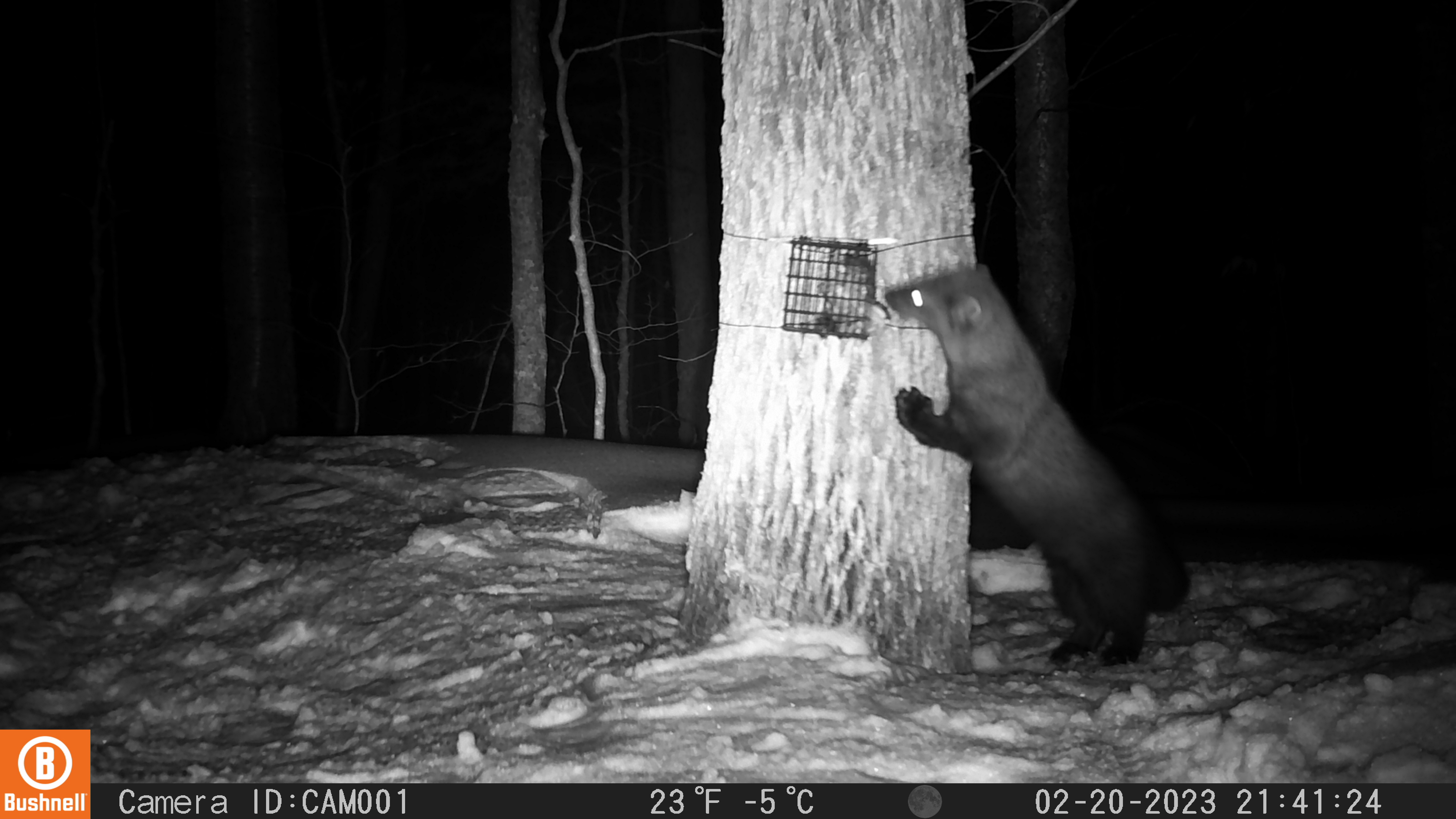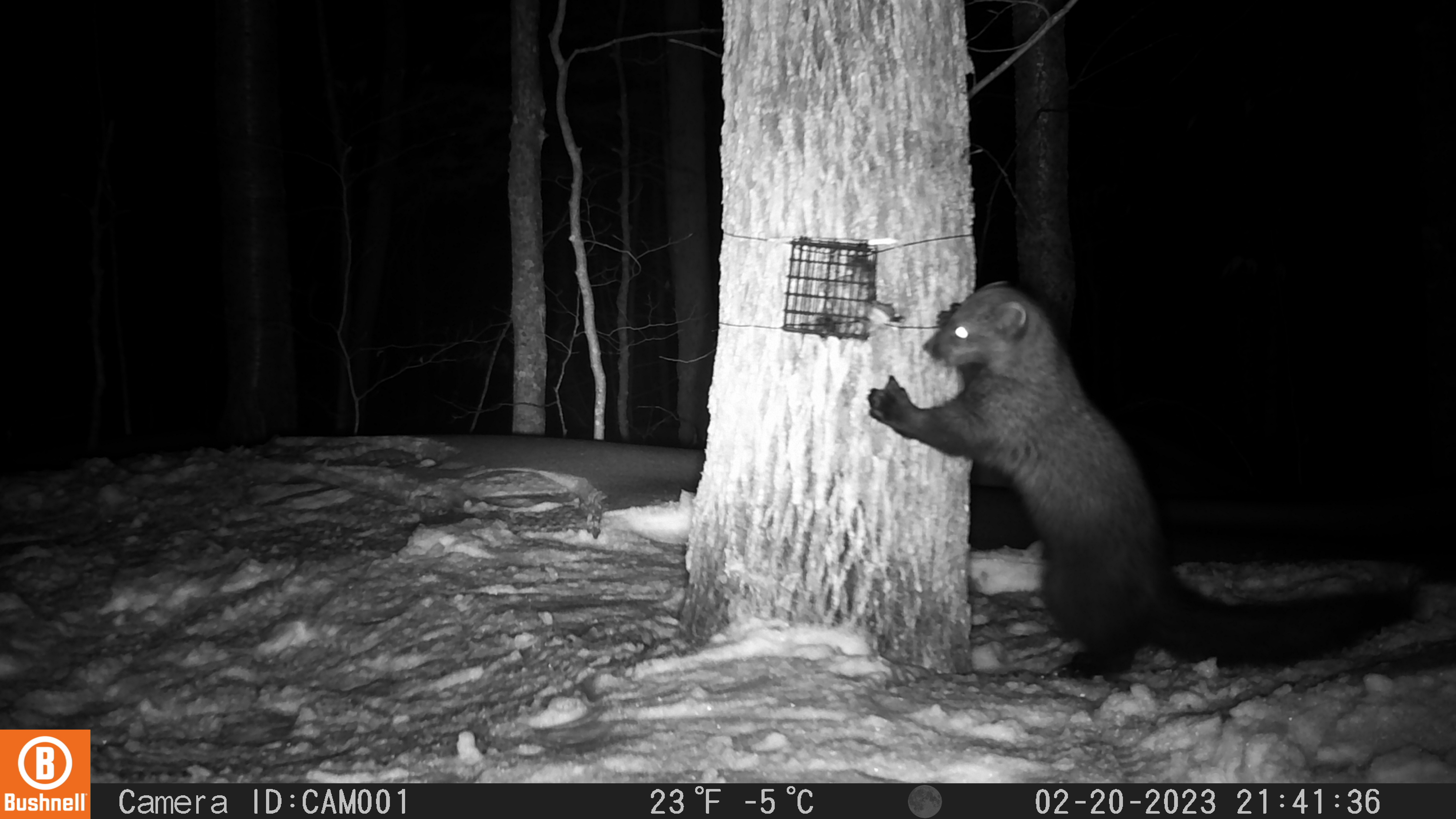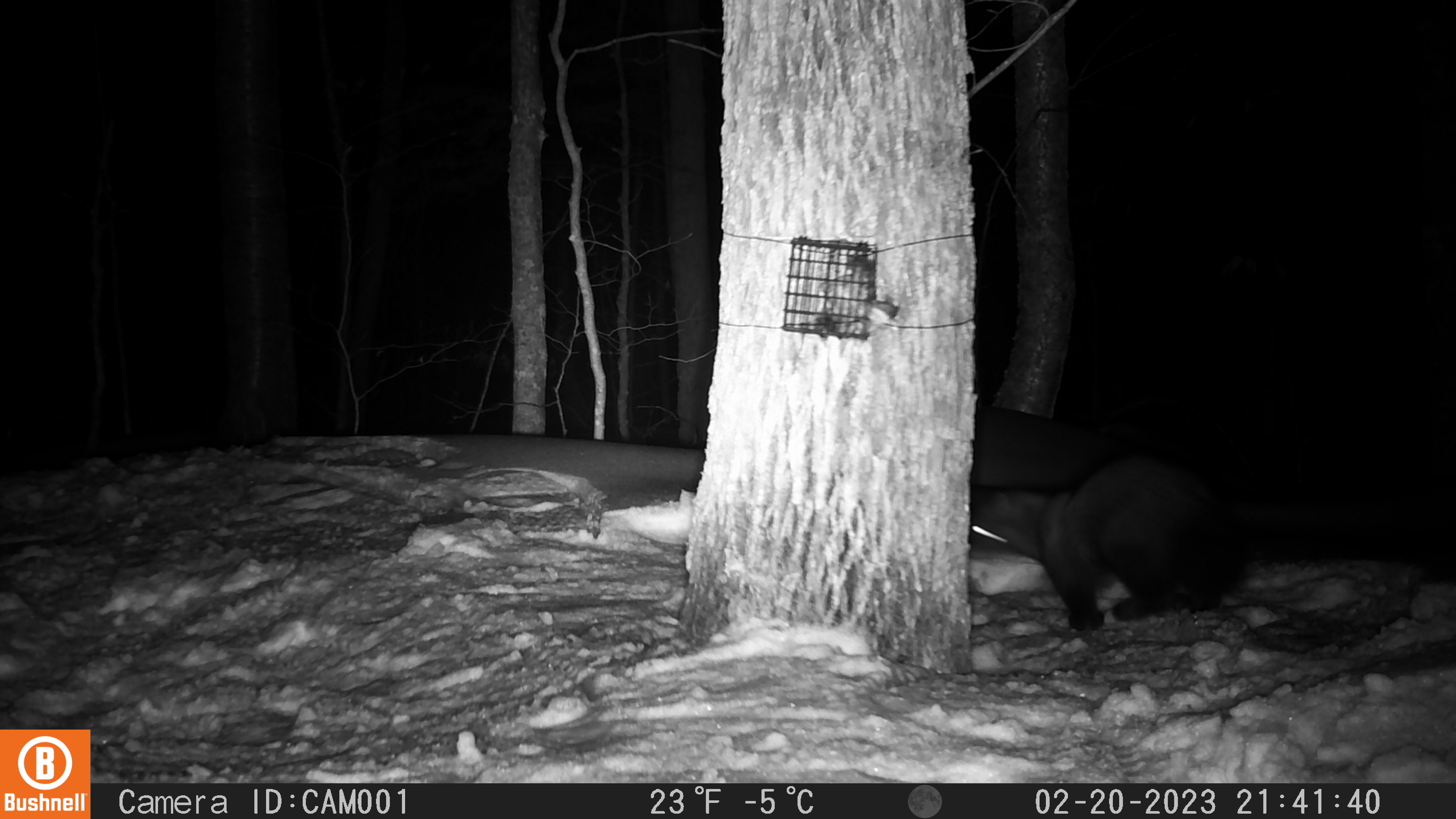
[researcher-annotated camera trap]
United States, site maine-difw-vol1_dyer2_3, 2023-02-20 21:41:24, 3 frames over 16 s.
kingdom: Animalia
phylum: Chordata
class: Mammalia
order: Carnivora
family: Mustelidae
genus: Pekania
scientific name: Pekania pennanti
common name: fisher